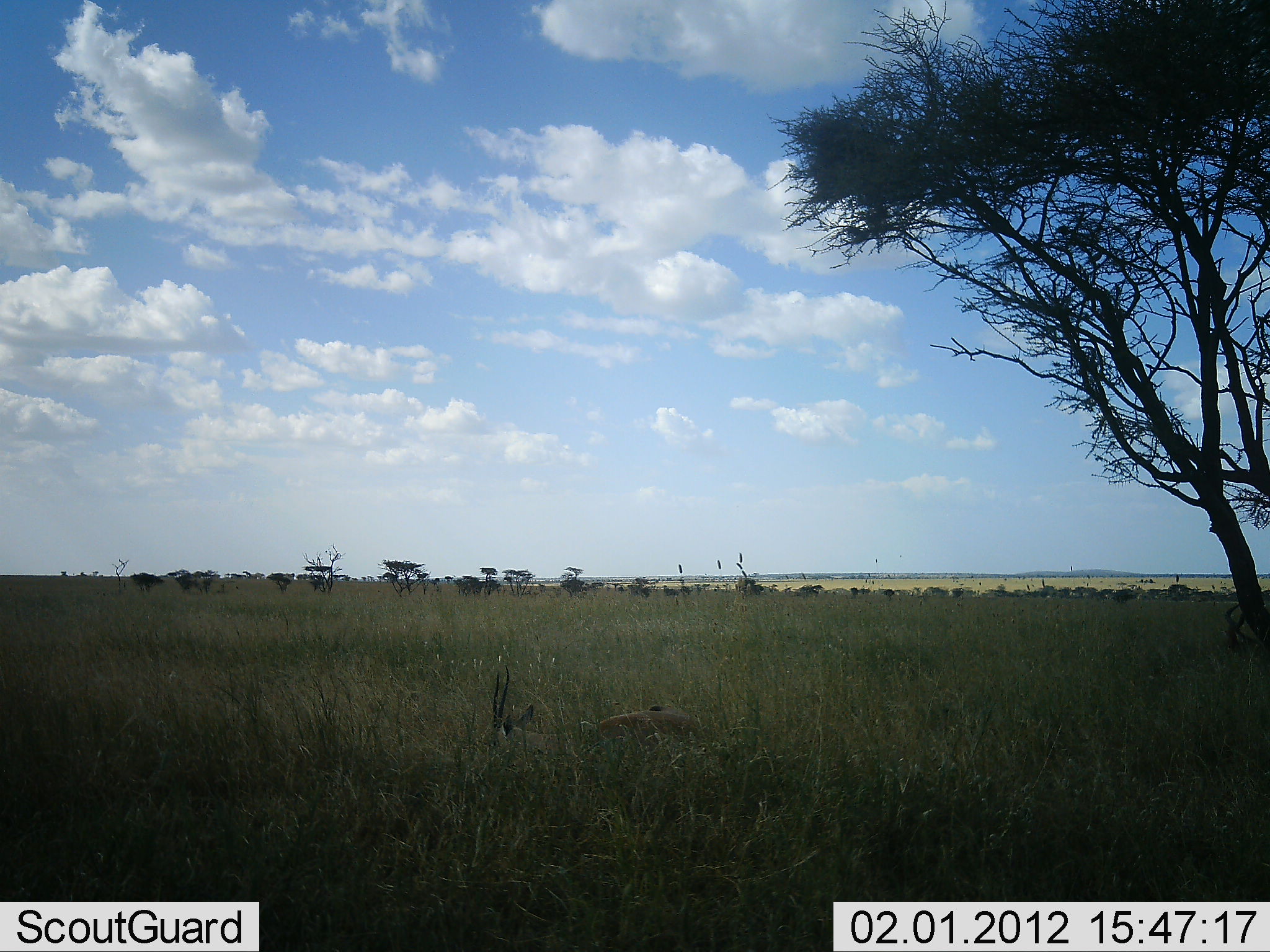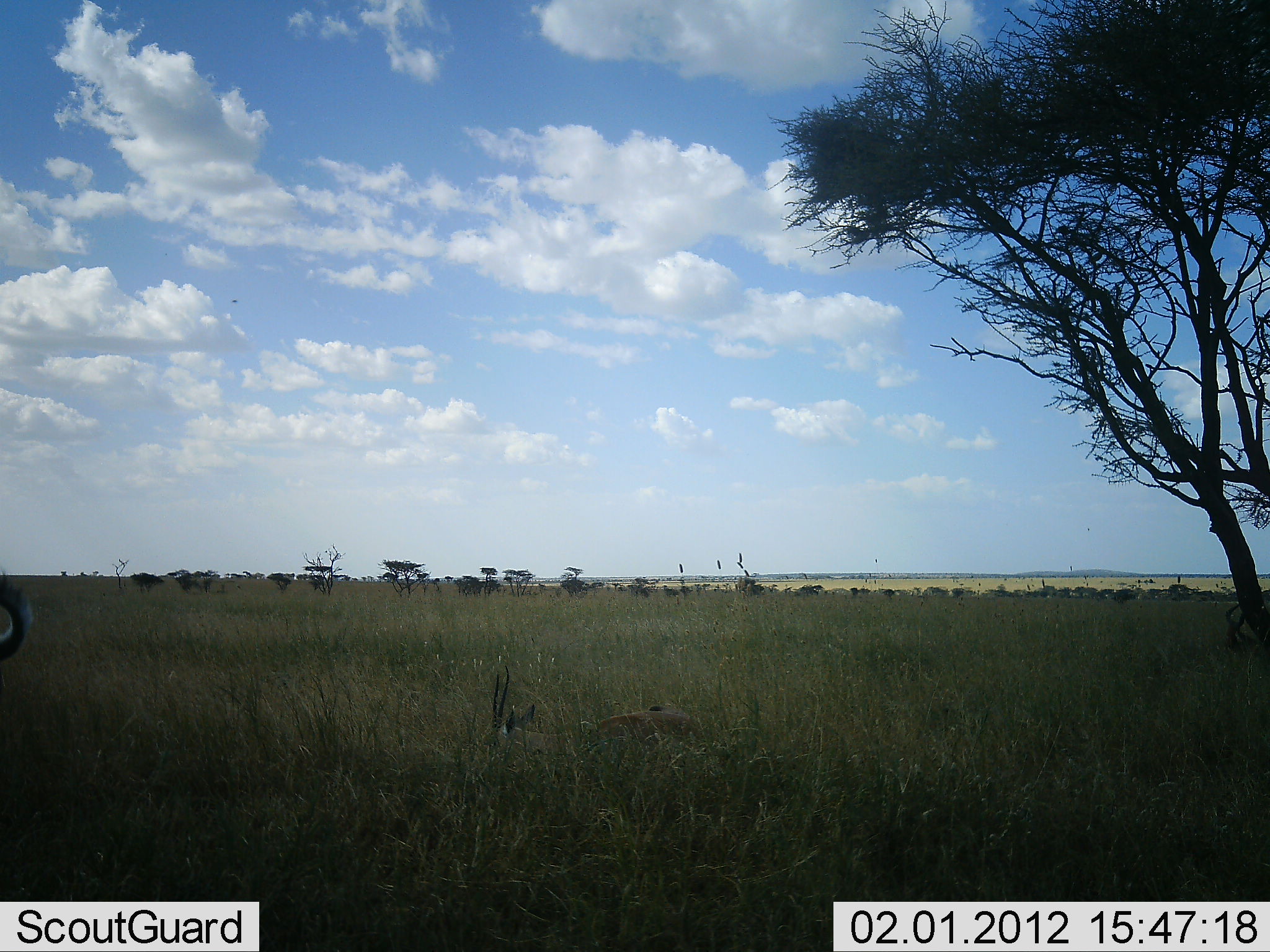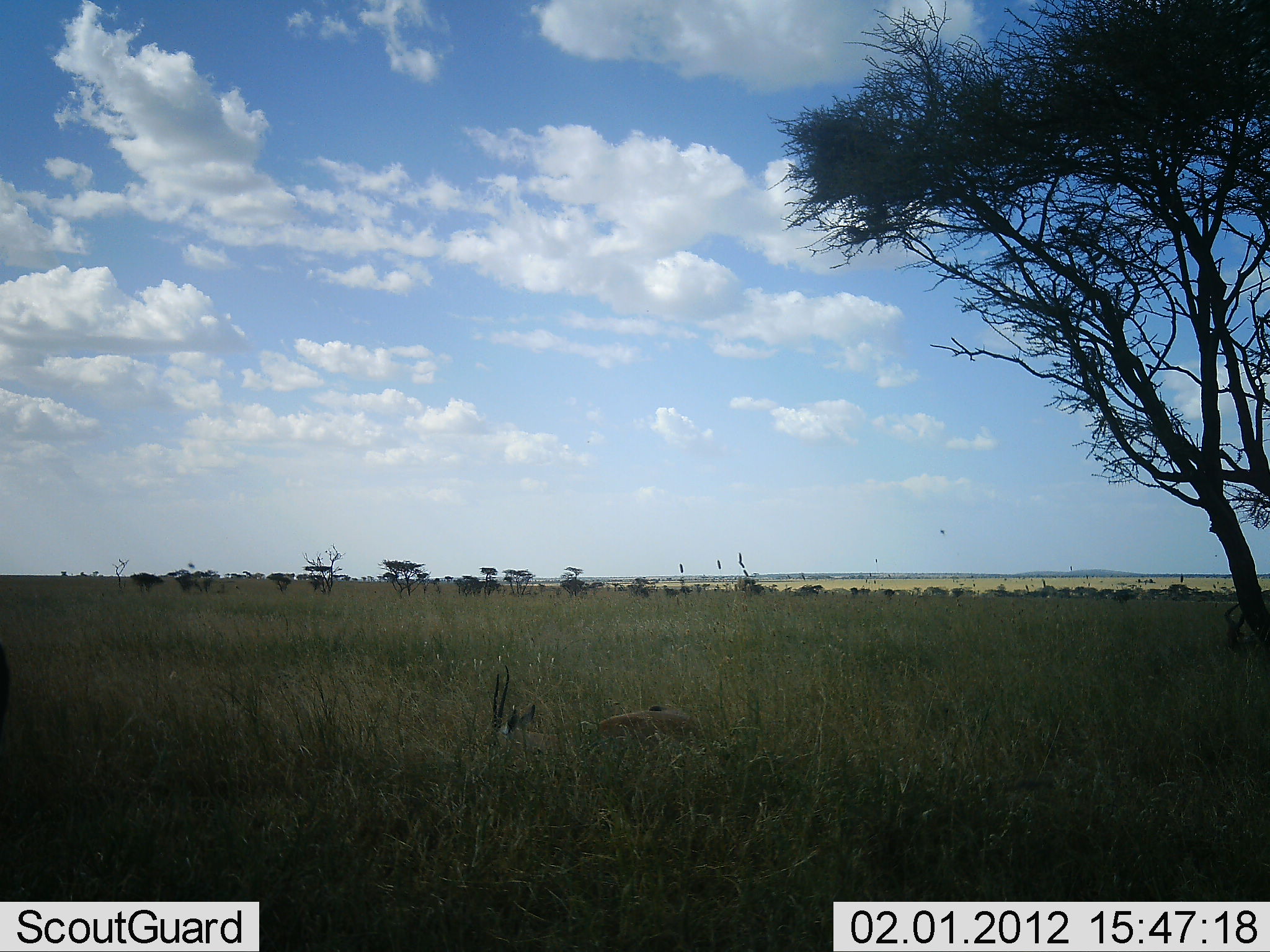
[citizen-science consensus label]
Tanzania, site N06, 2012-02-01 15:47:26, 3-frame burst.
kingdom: Animalia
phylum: Chordata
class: Mammalia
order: Artiodactyla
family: Bovidae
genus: Nanger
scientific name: Nanger granti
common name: grant's gazelle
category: gazellegrants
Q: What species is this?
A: Gazellegrants (grant's gazelle) (Nanger granti).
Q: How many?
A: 2.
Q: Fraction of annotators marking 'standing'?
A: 38%.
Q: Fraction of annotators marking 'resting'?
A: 100%.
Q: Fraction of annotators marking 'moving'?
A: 12%.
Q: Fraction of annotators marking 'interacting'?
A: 0%.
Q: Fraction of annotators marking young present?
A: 0%.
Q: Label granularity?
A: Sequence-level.